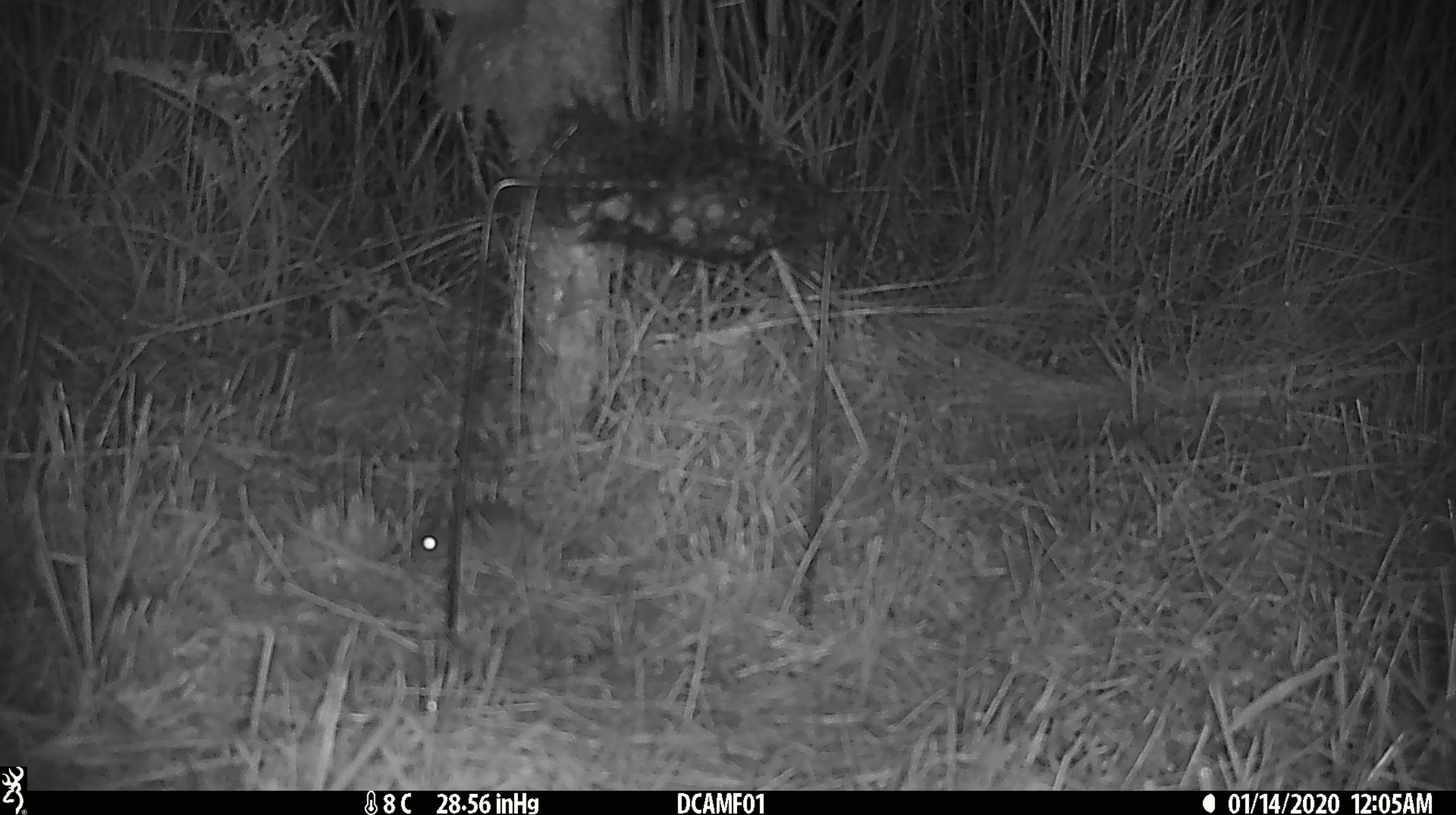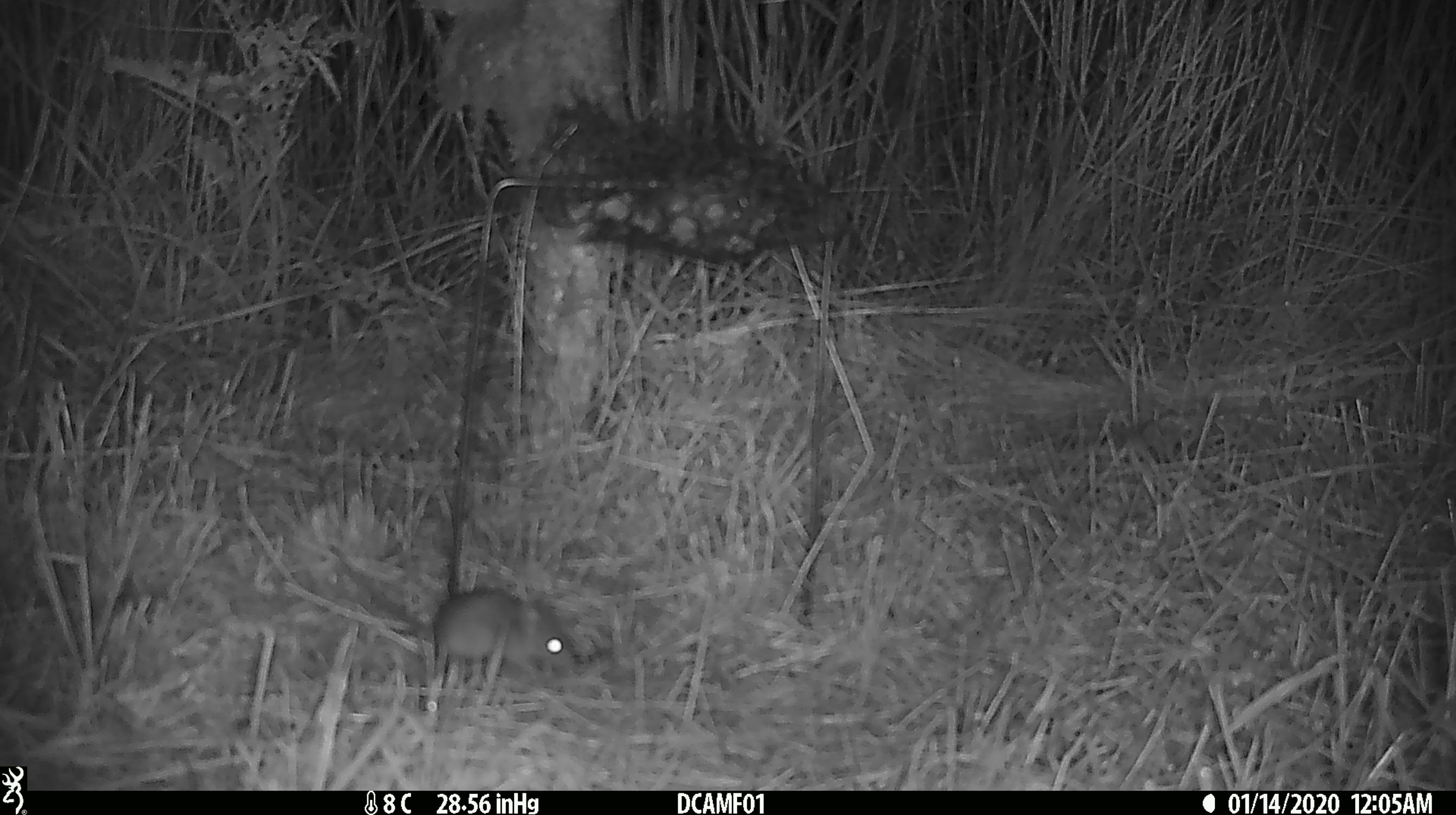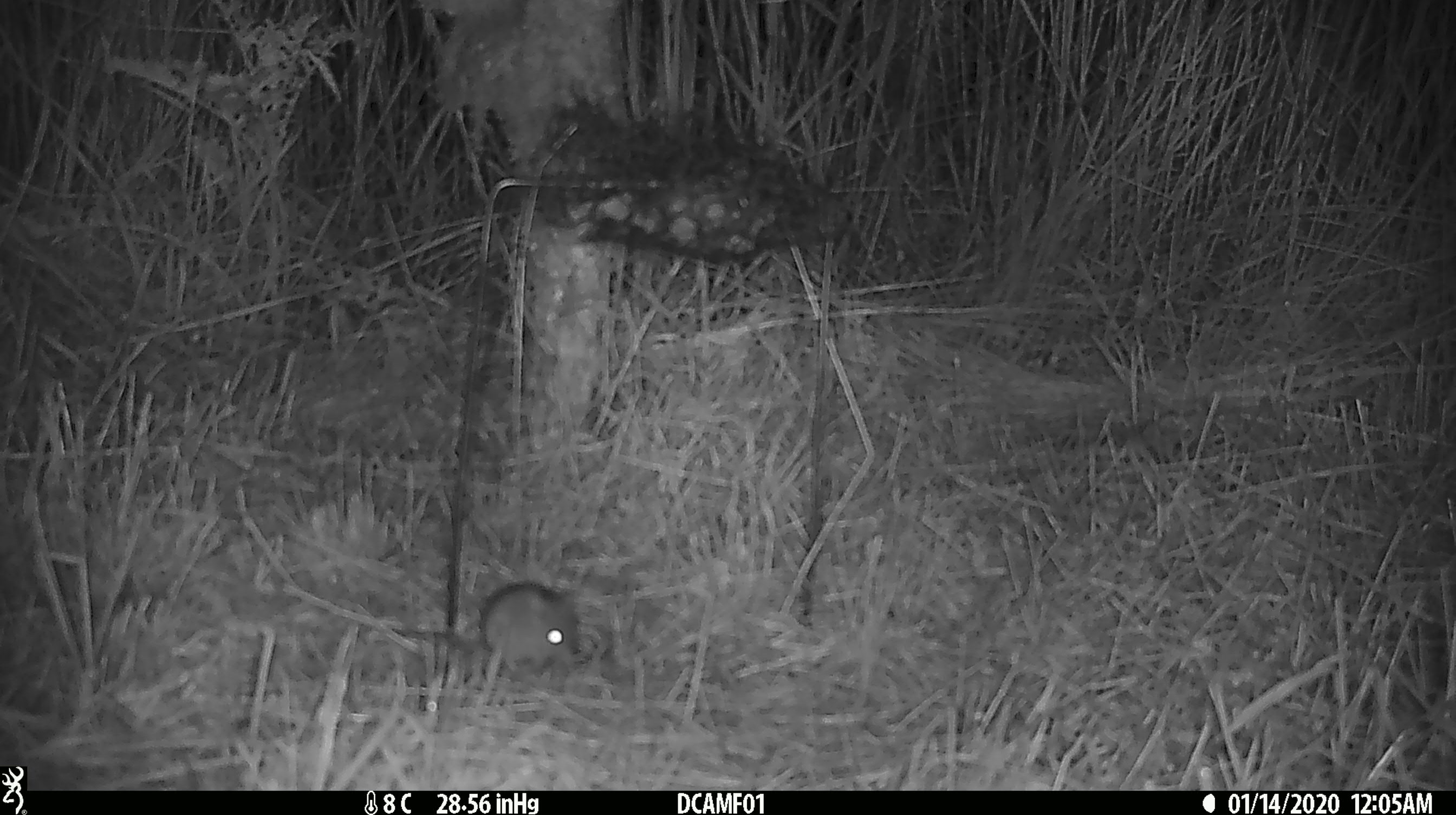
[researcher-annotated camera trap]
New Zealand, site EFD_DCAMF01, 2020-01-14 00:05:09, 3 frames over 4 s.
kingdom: Animalia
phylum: Chordata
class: Mammalia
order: Rodentia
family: Muridae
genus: Mus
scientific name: Mus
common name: mouse